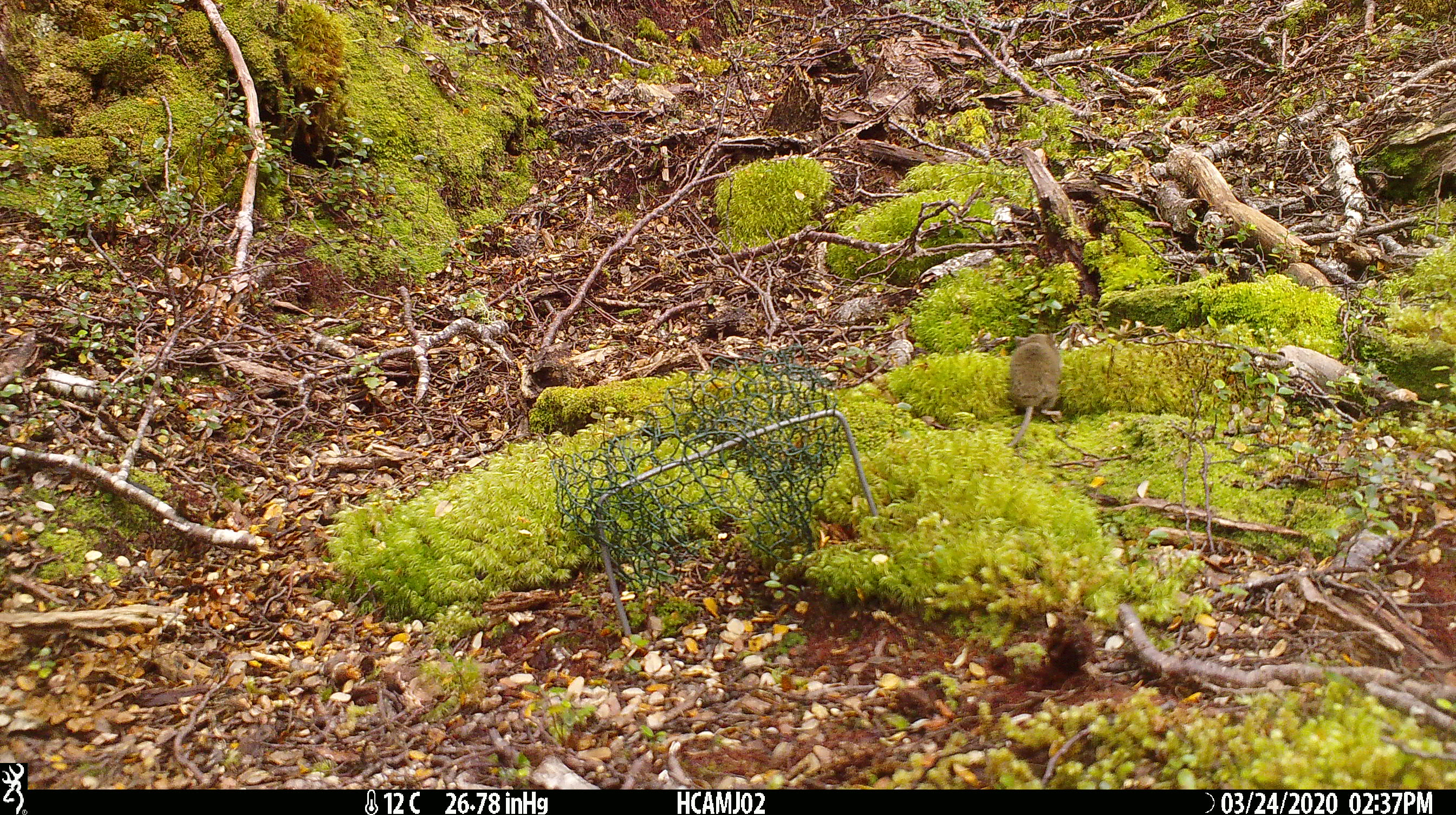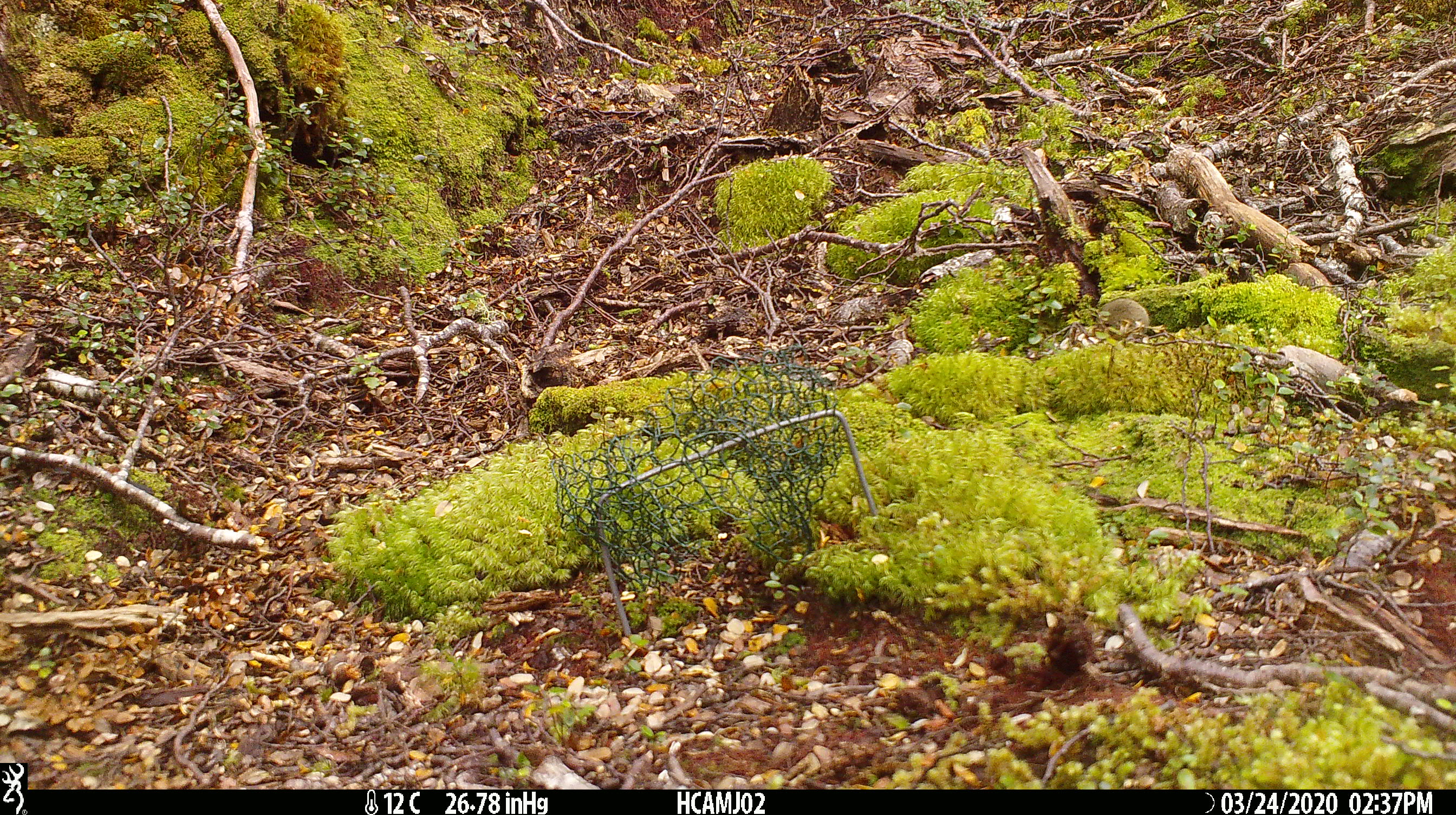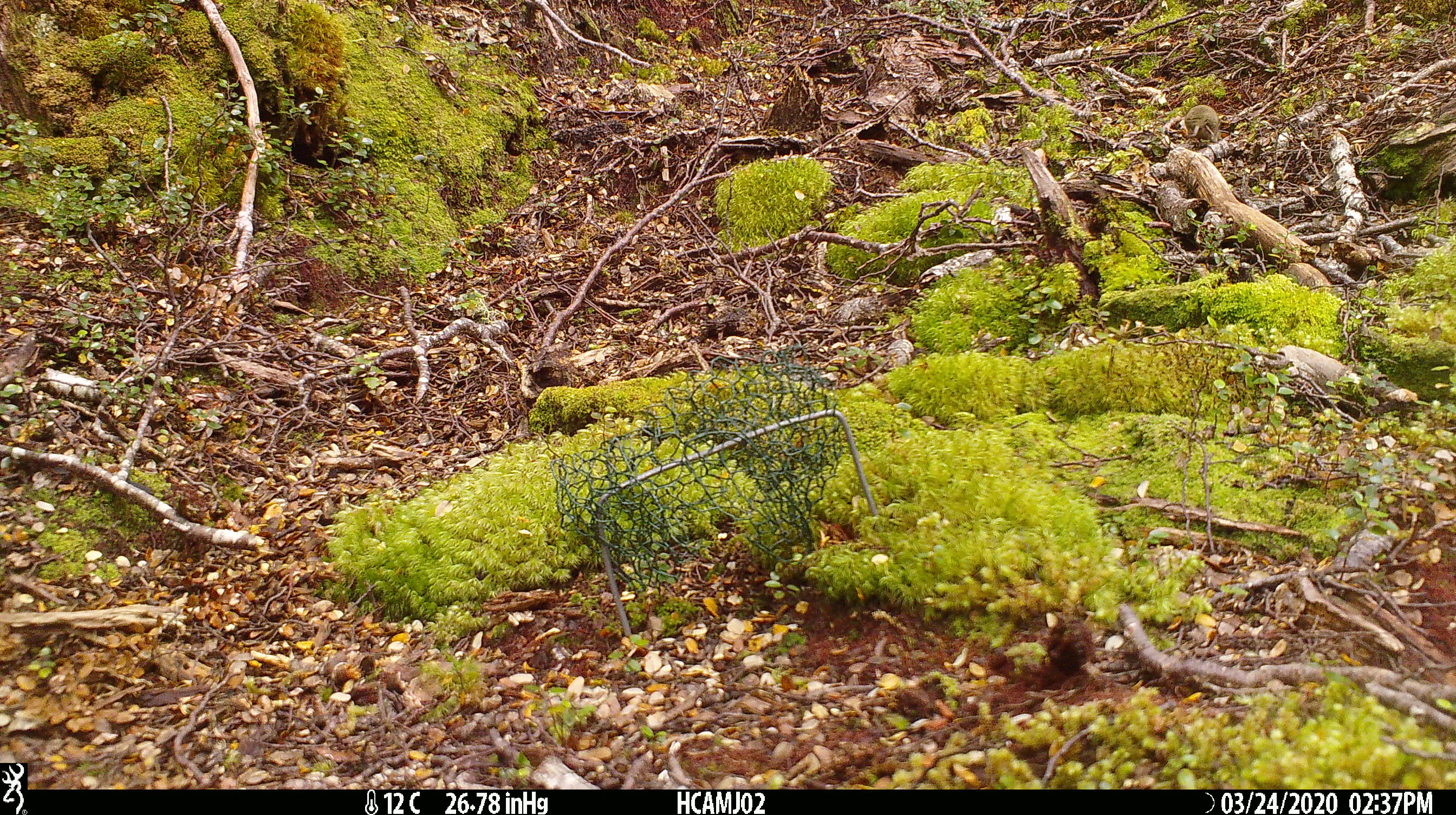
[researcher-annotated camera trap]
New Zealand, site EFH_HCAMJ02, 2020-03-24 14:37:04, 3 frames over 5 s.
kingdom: Animalia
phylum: Chordata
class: Mammalia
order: Rodentia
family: Muridae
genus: Mus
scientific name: Mus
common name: mouse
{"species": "mouse (Mus)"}